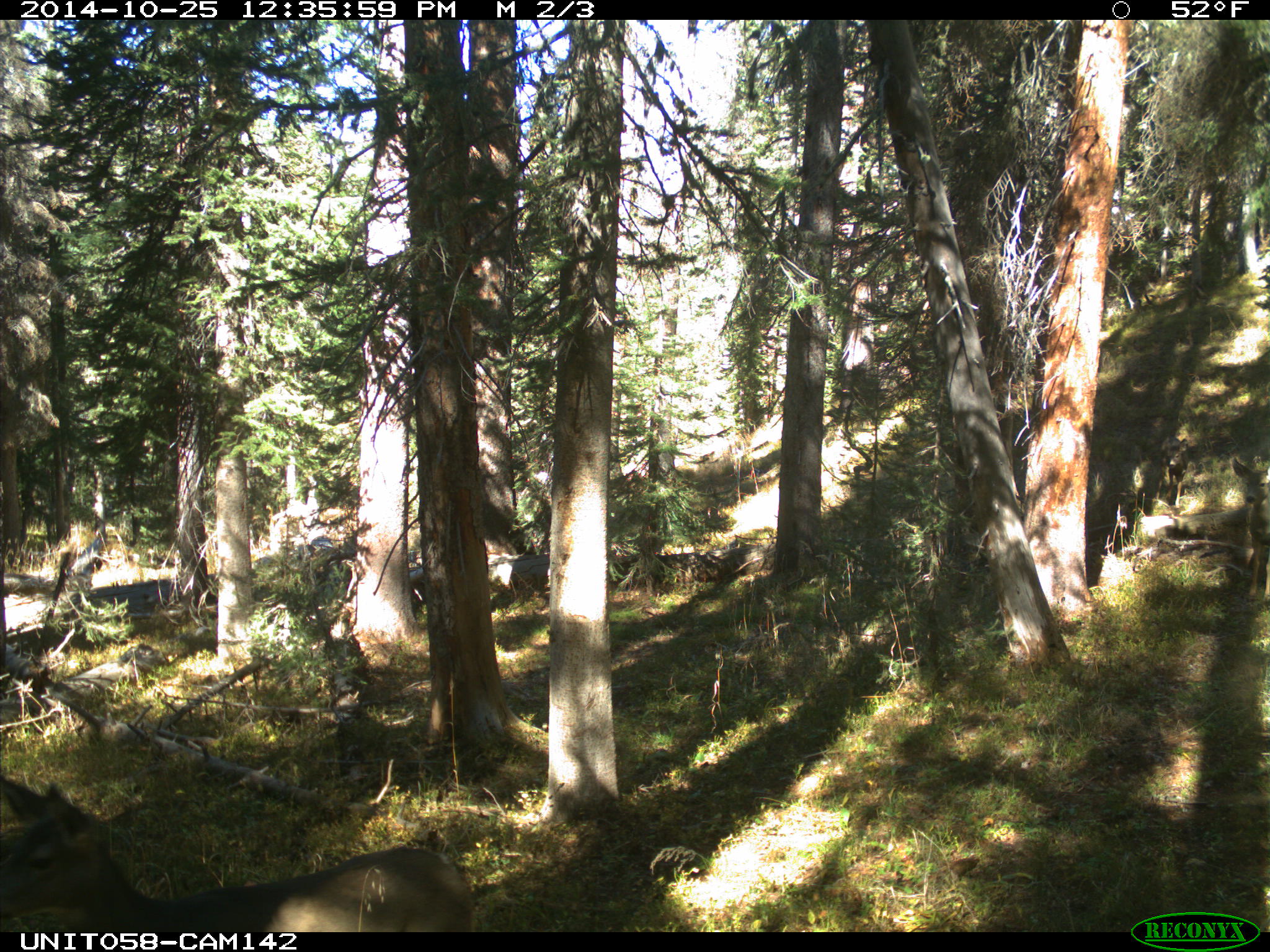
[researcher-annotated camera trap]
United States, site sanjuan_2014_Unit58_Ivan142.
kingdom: Animalia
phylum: Chordata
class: Mammalia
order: Artiodactyla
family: Cervidae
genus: Odocoileus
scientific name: Odocoileus hemionus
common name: mule deer